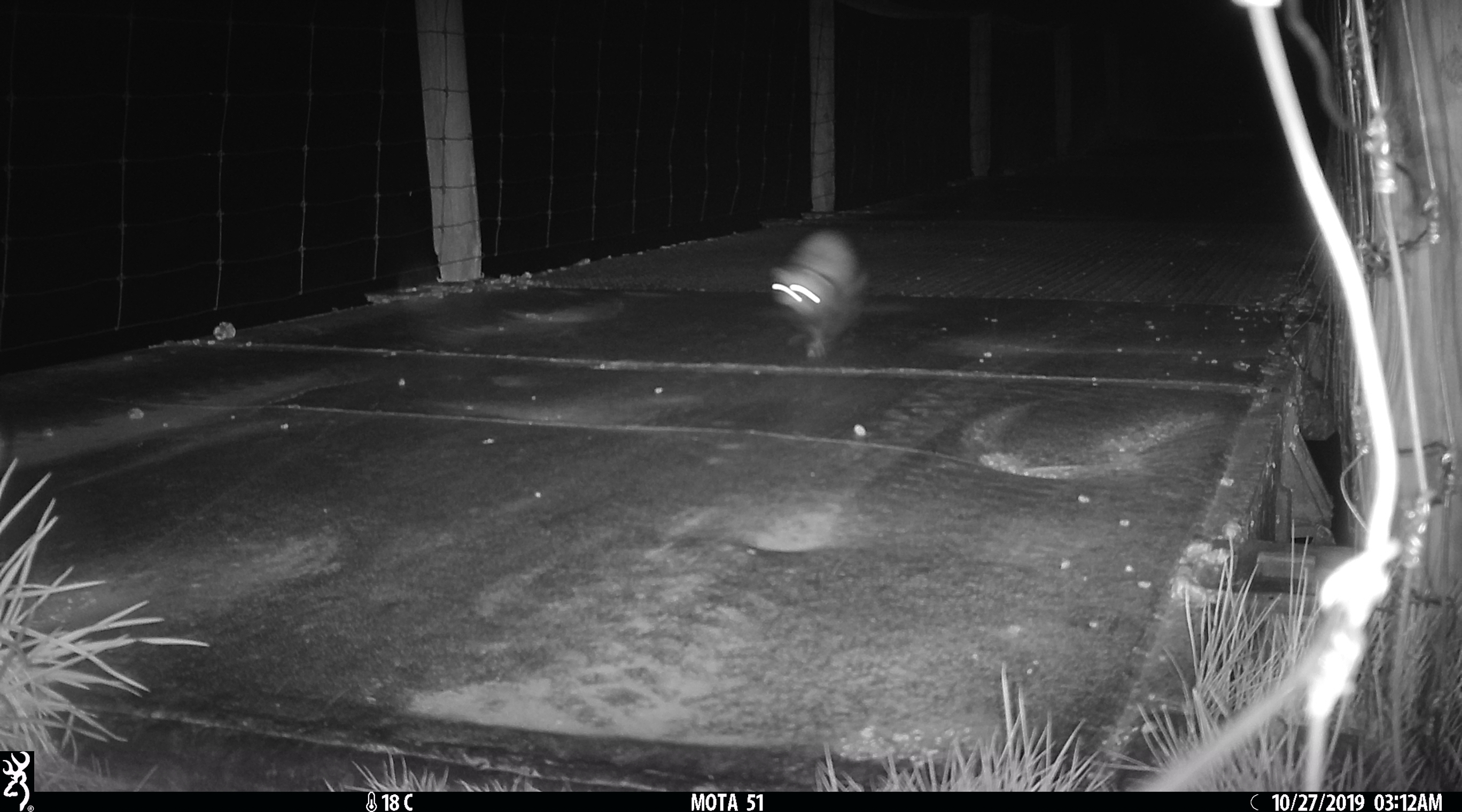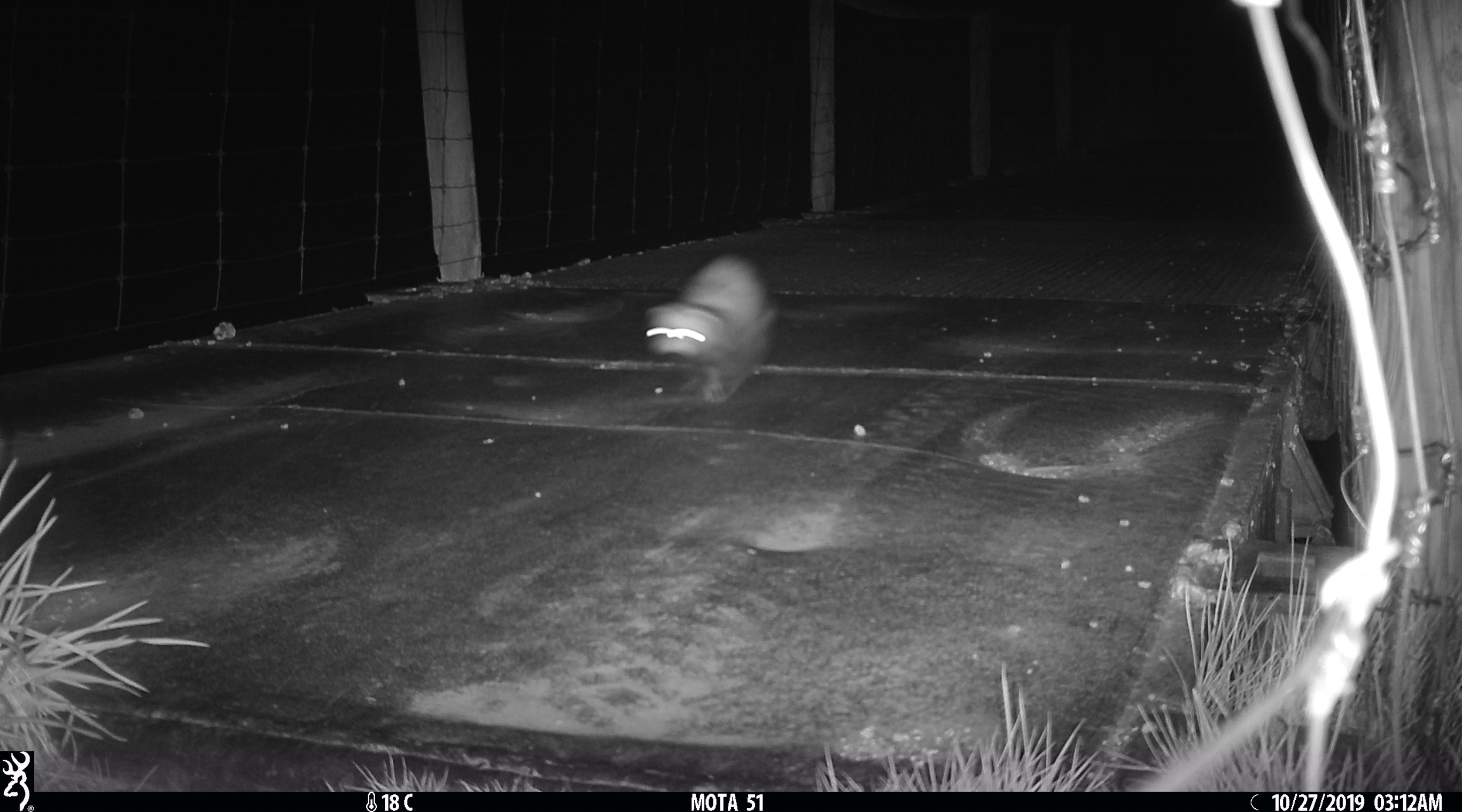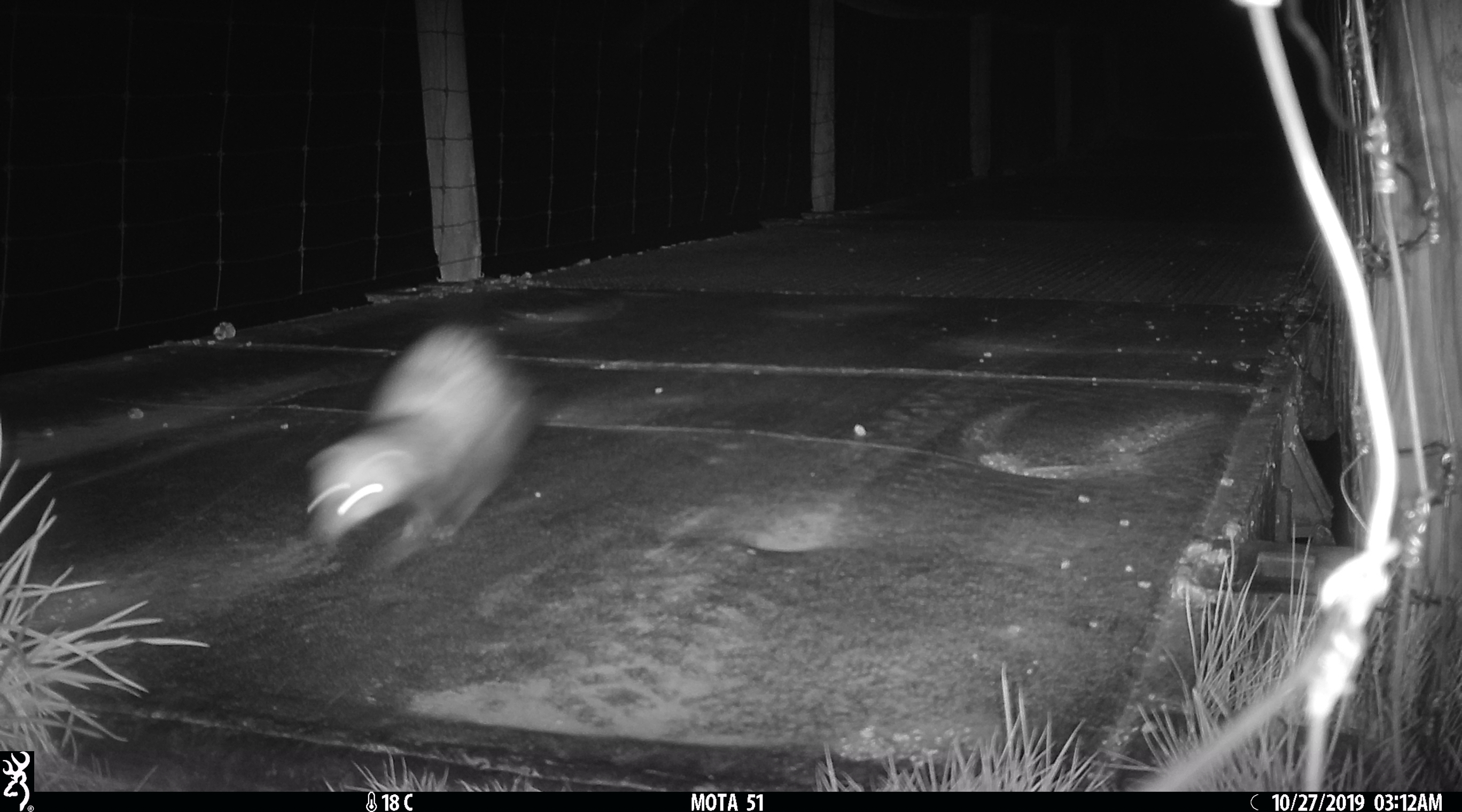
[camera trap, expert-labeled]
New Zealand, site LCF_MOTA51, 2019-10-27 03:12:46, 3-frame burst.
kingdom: Animalia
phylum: Chordata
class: Mammalia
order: Carnivora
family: Mustelidae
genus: Mustela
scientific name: Mustela furo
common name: ferret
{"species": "ferret (Mustela furo)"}